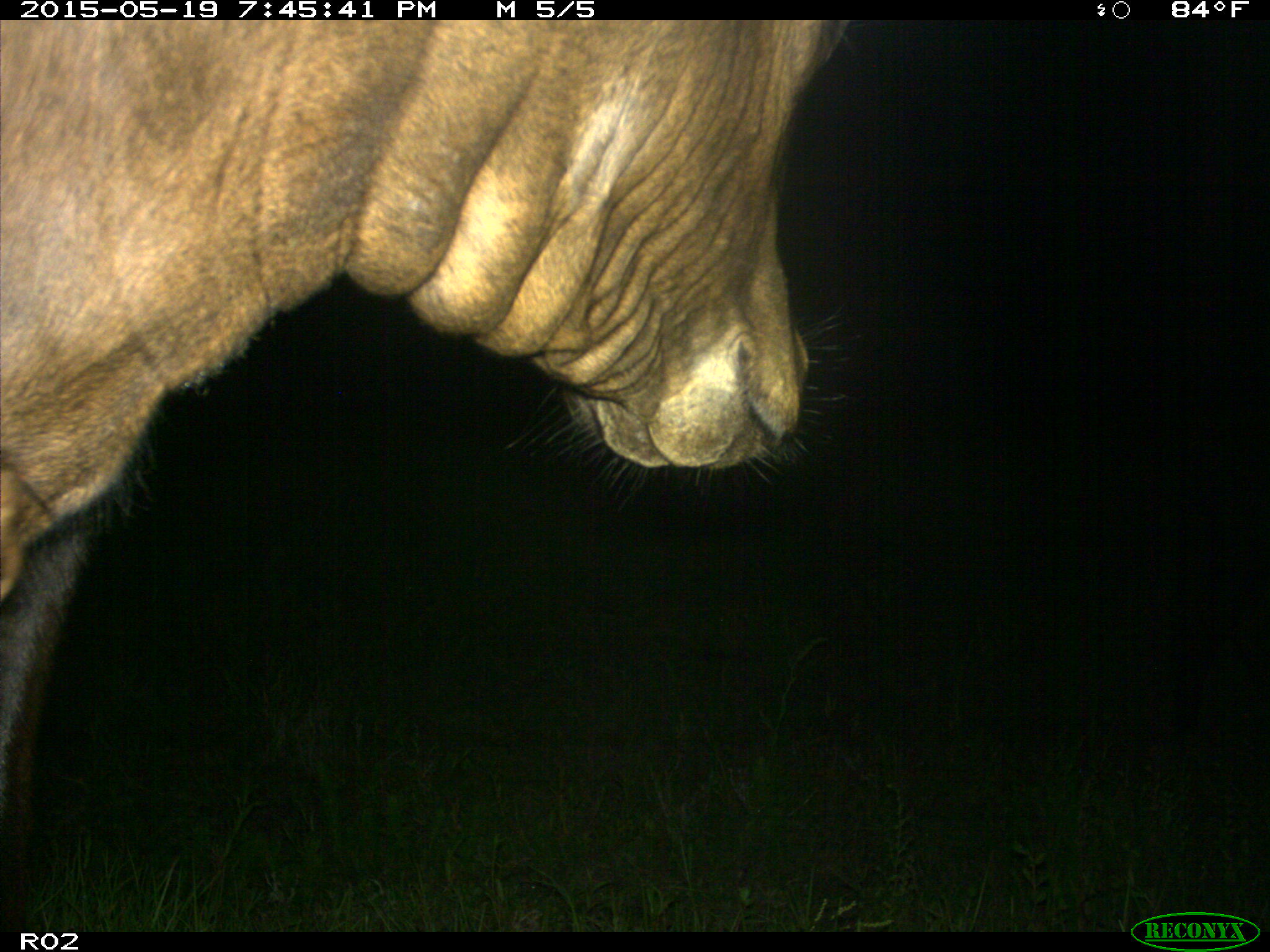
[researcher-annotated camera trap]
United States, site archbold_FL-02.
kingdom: Animalia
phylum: Chordata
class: Mammalia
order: Artiodactyla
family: Bovidae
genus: Bos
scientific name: Bos taurus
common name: domestic cow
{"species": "Bos taurus (domestic cow)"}